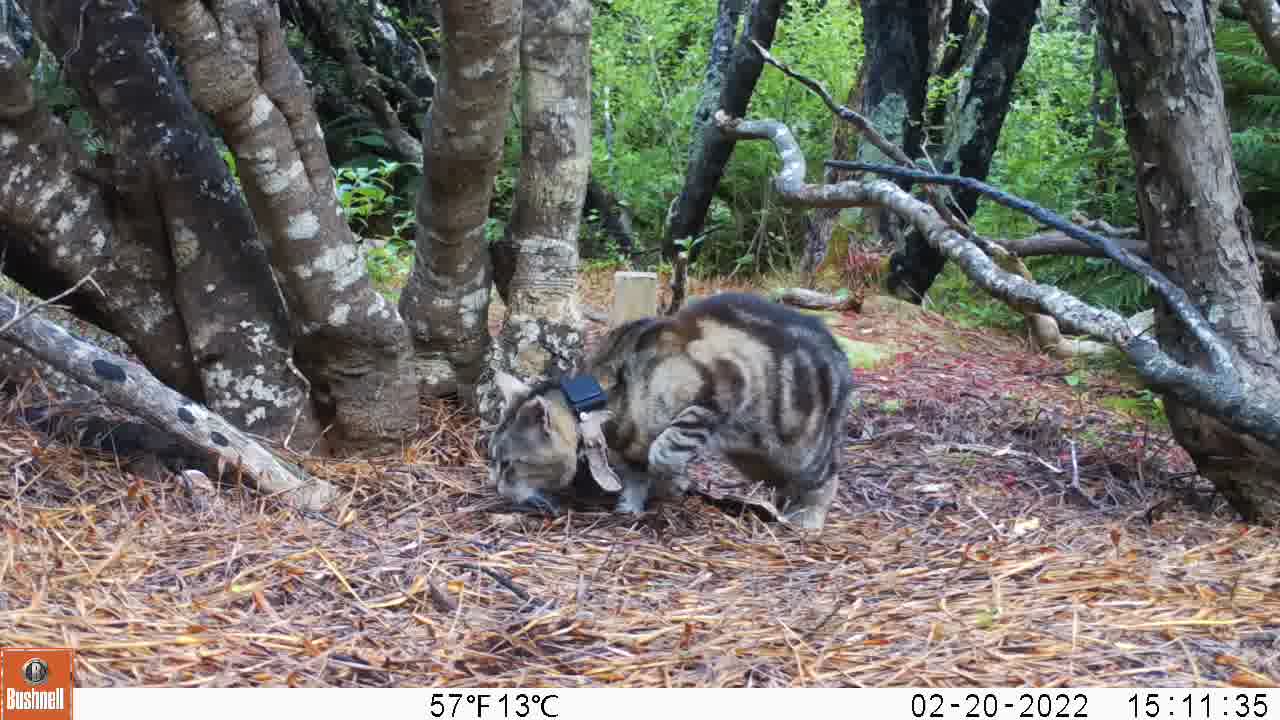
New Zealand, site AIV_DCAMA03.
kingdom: Animalia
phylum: Chordata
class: Mammalia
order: Carnivora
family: Felidae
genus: Felis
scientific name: Felis catus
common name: domestic cat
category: cat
Cat (domestic cat) (Felis catus).